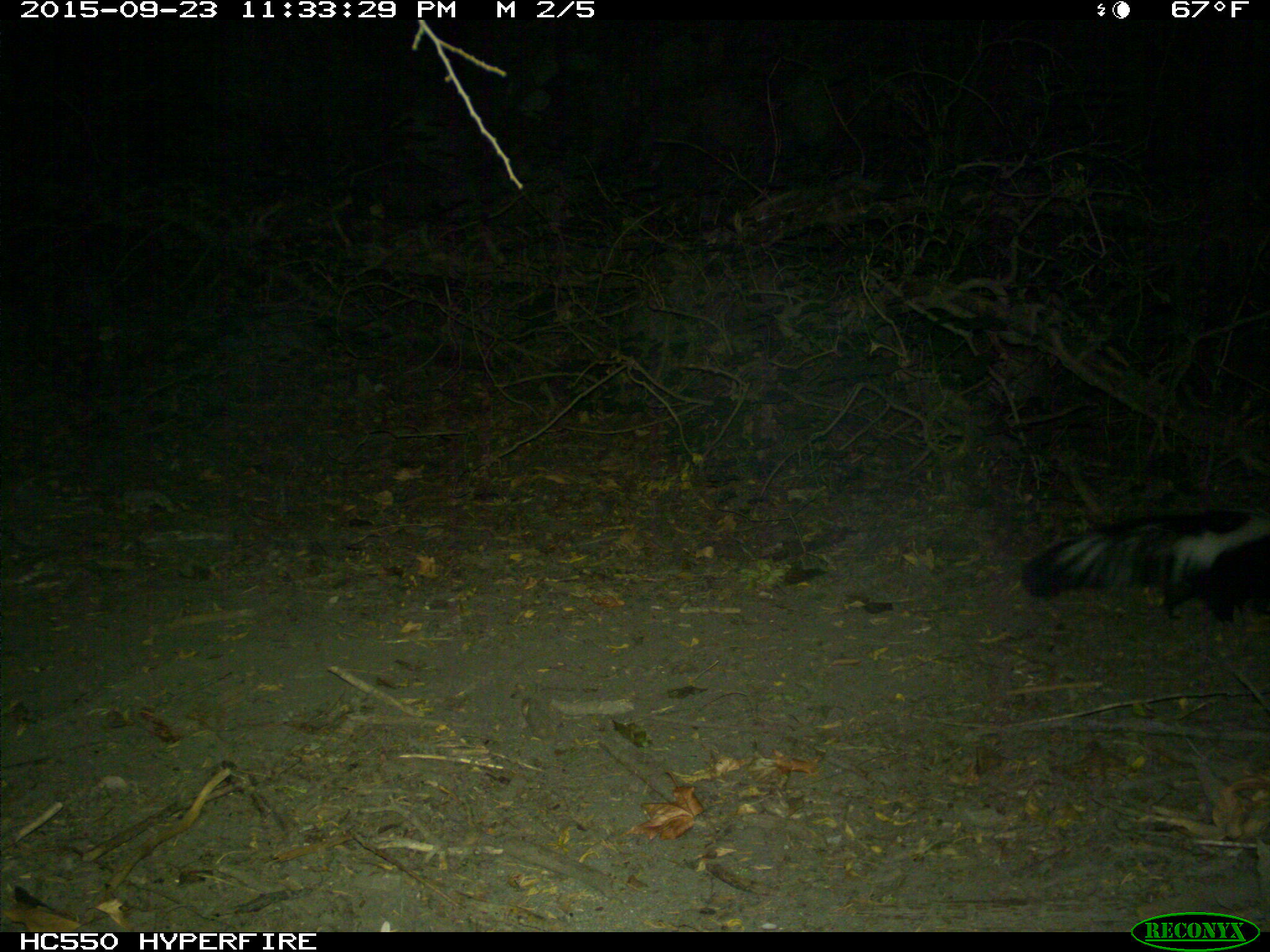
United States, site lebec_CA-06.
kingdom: Animalia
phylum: Chordata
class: Mammalia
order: Carnivora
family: Mephitidae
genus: Mephitis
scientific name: Mephitis mephitis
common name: striped skunk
Mephitis mephitis (striped skunk).